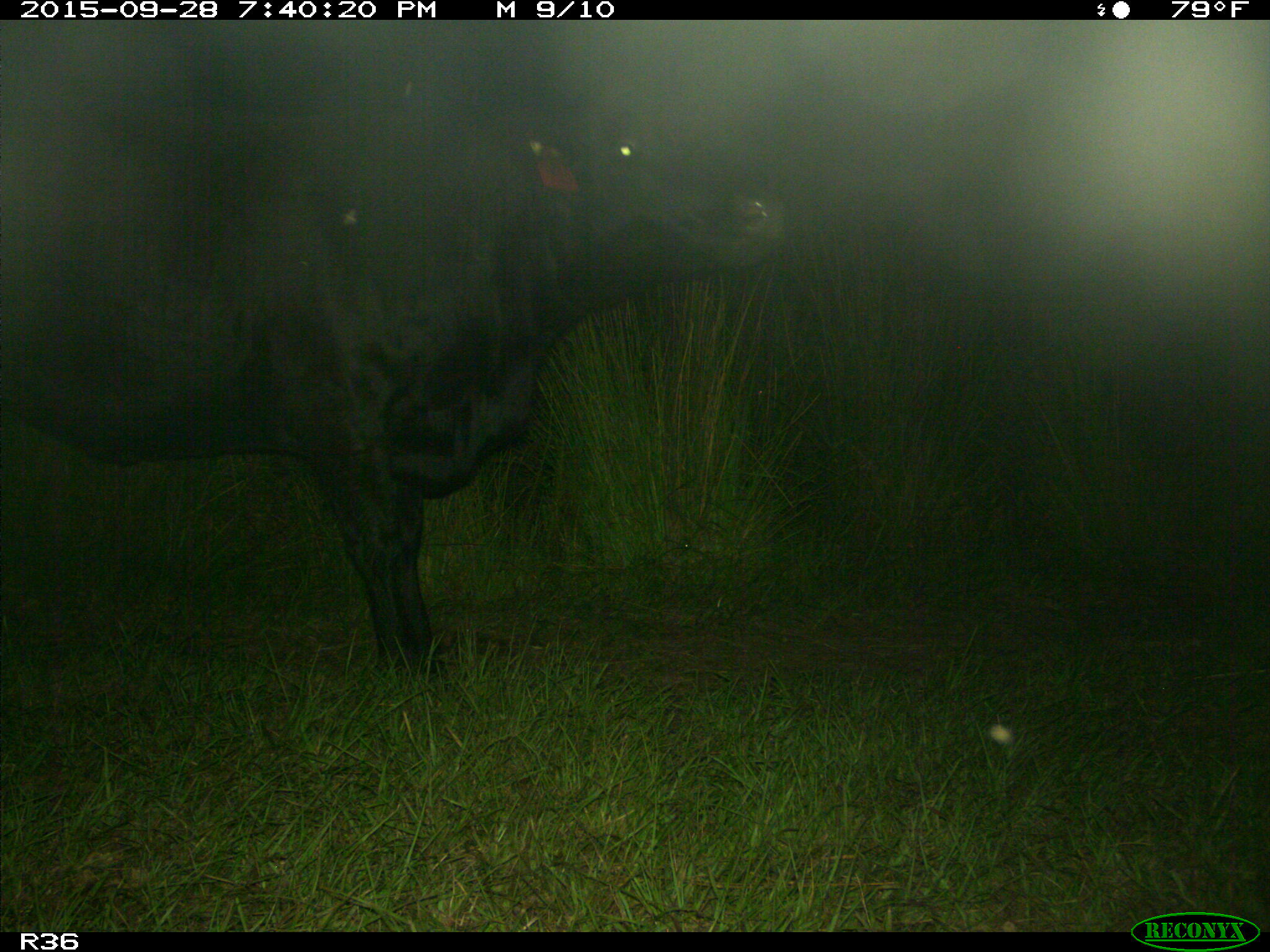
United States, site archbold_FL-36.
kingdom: Animalia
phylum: Chordata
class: Mammalia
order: Artiodactyla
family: Bovidae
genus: Bos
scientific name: Bos taurus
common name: domestic cow